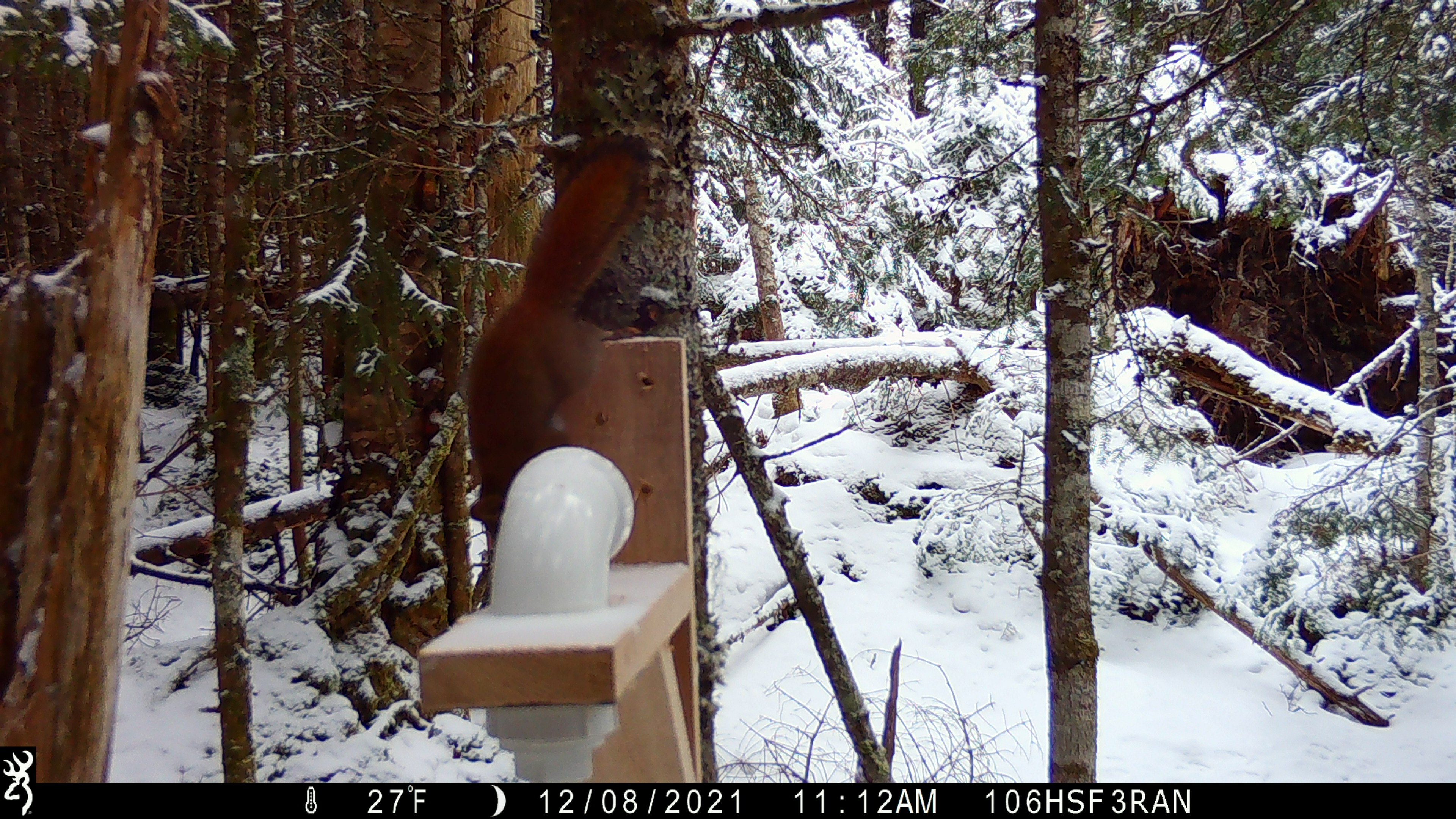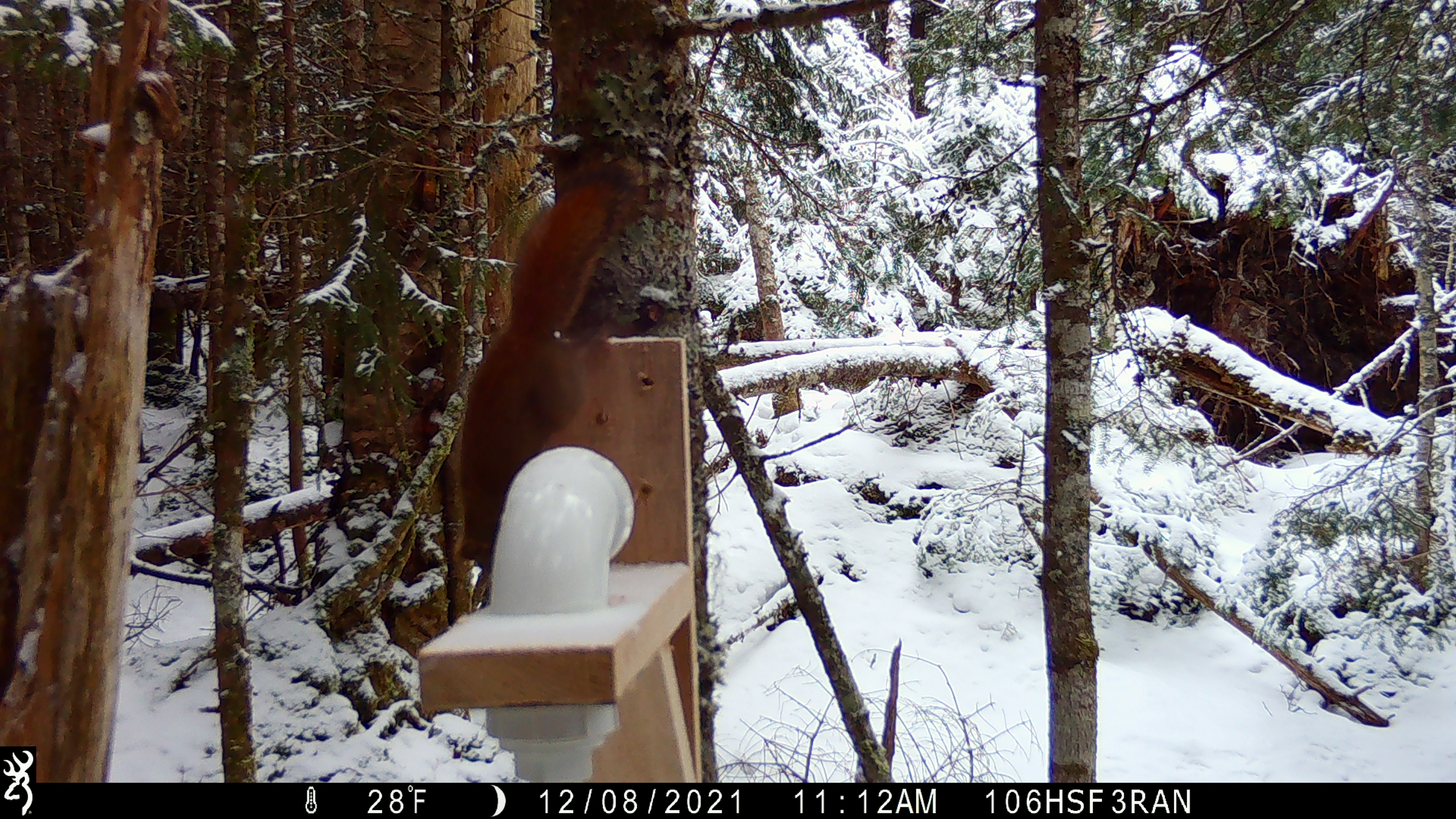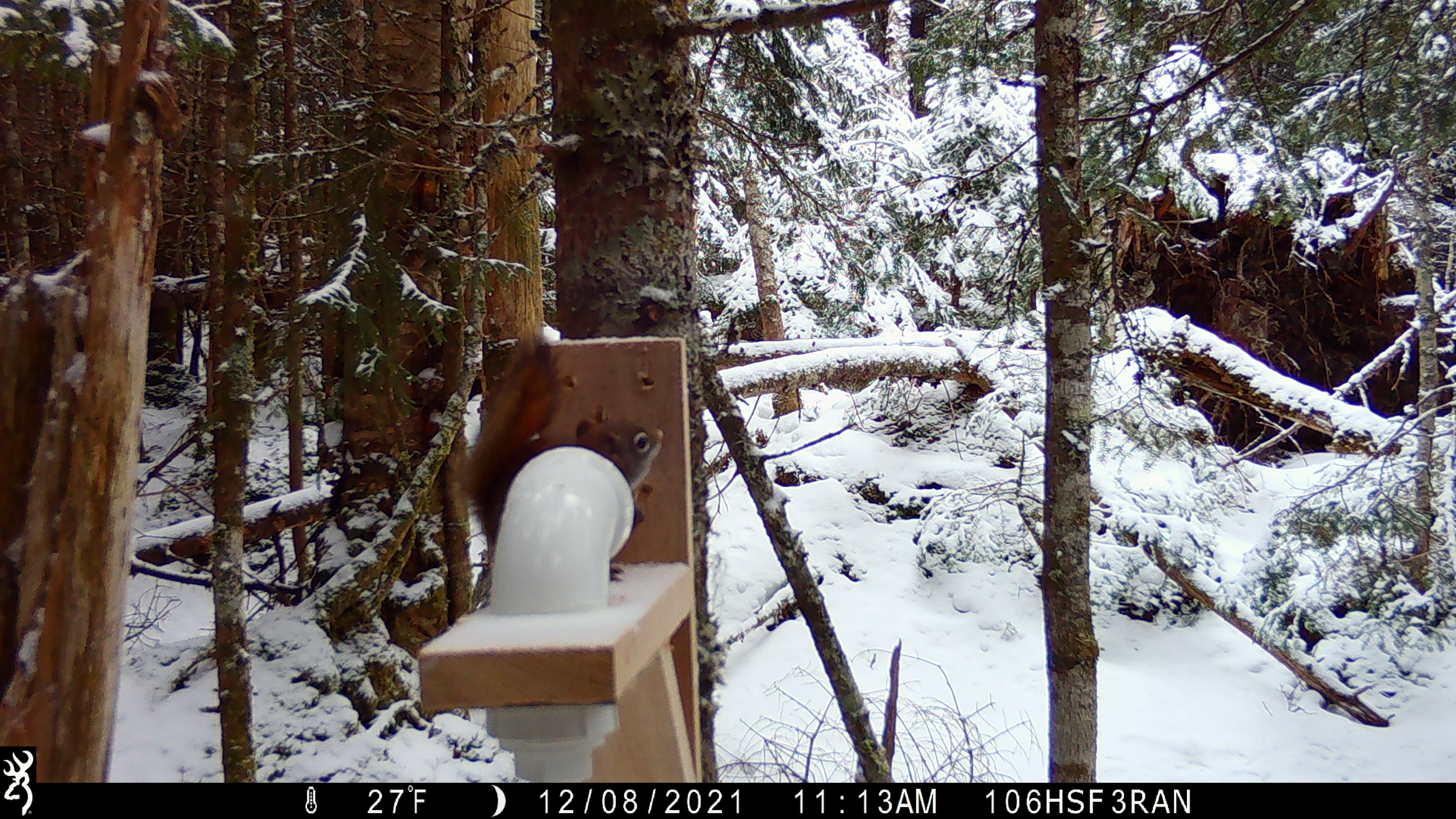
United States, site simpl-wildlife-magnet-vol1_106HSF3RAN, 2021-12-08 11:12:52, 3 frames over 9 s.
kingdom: Animalia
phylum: Chordata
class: Mammalia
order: Rodentia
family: Sciuridae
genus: Tamiasciurus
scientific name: Tamiasciurus hudsonicus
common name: red squirrel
Red squirrel (Tamiasciurus hudsonicus).